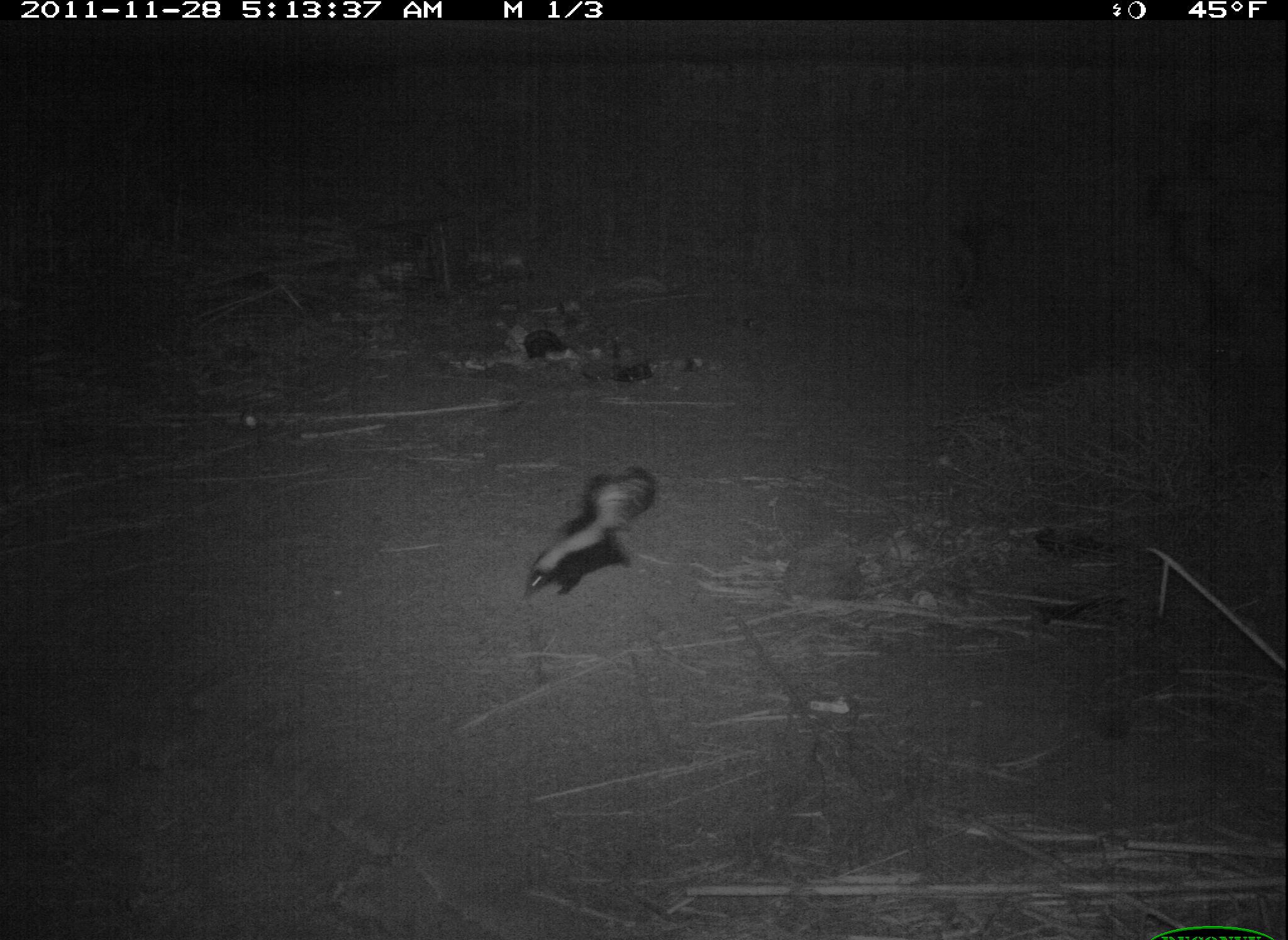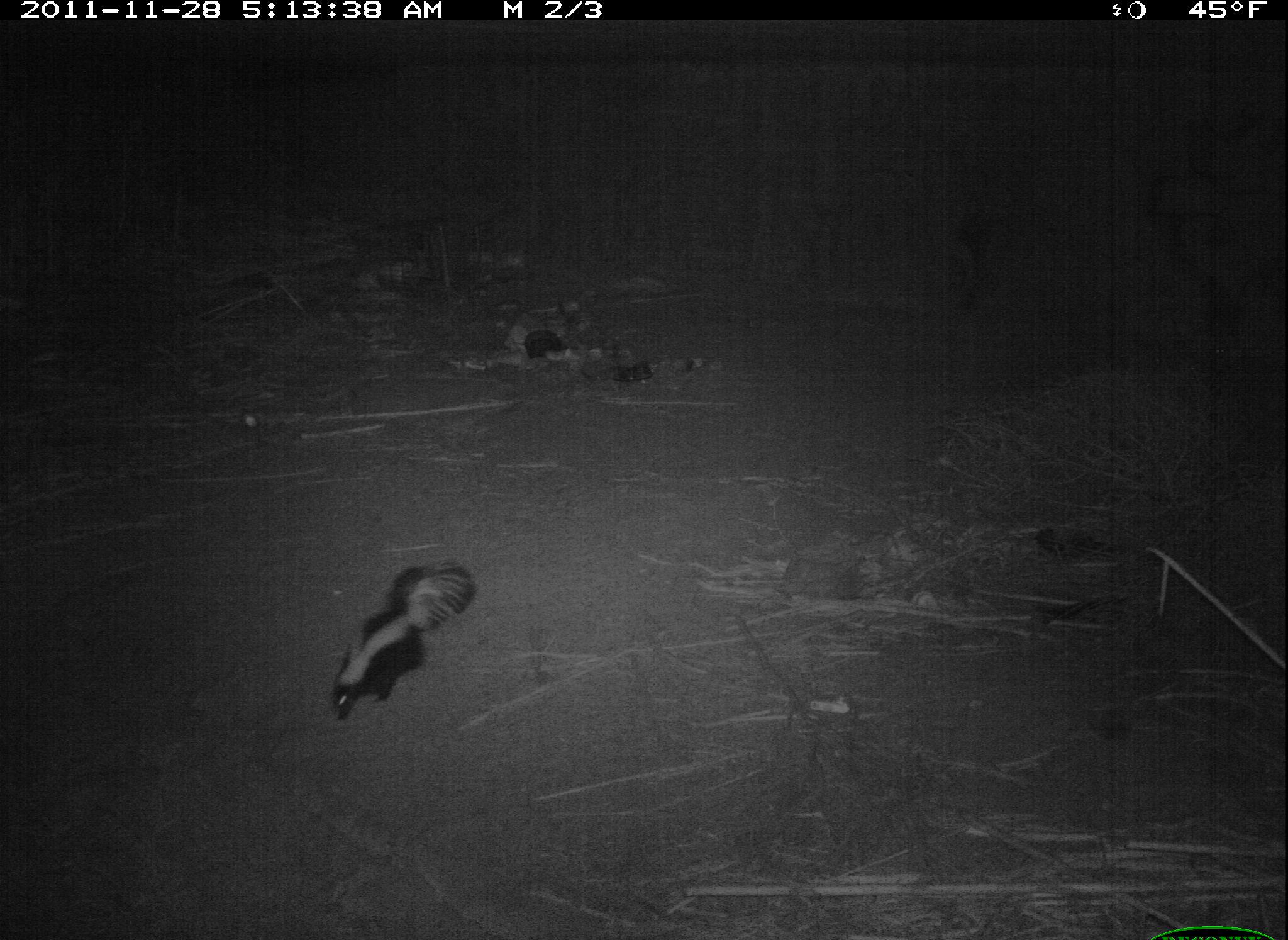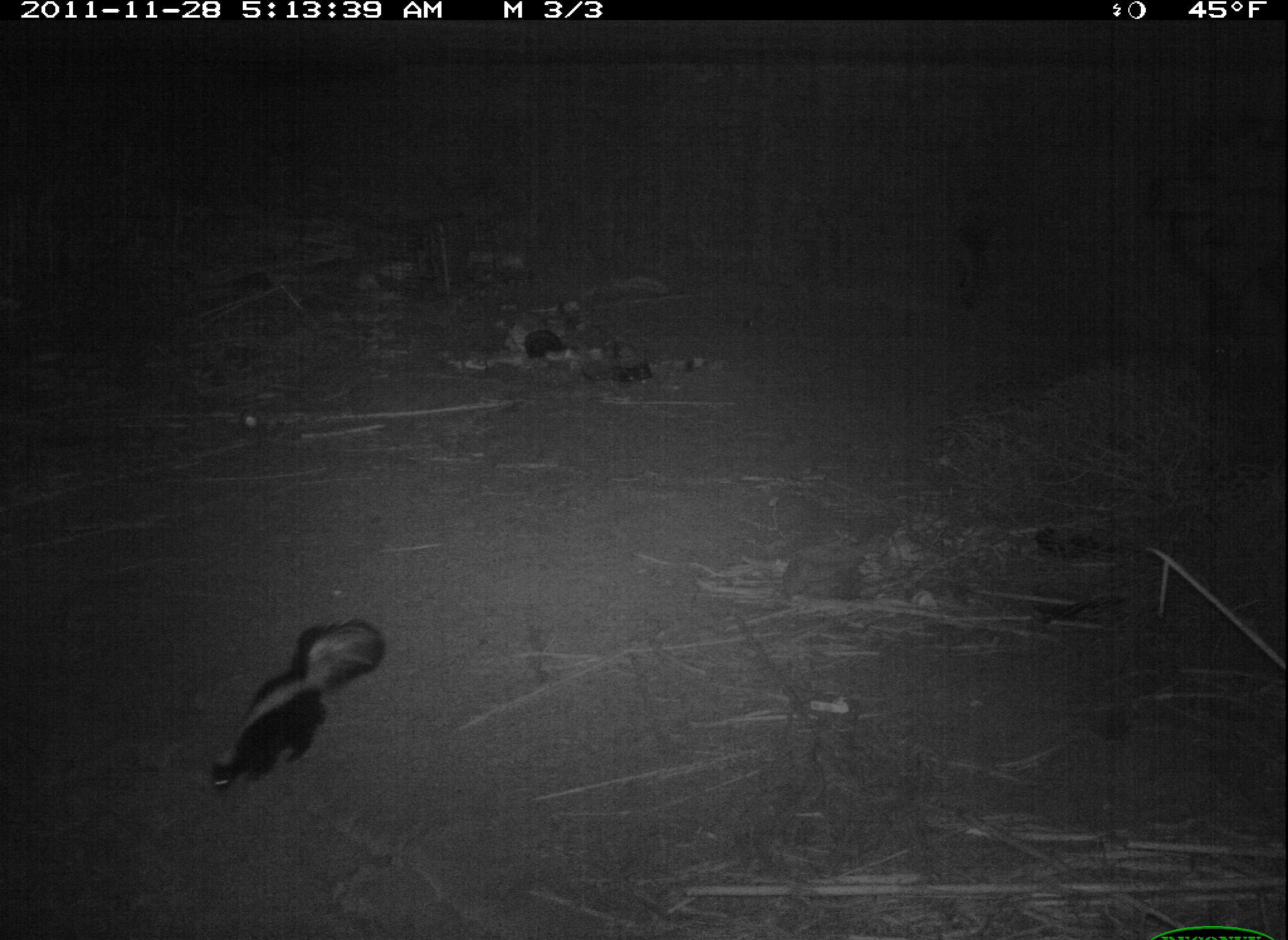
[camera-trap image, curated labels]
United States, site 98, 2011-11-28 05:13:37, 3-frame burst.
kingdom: Animalia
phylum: Chordata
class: Mammalia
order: Carnivora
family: Mephitidae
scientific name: Mephitidae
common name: skunk